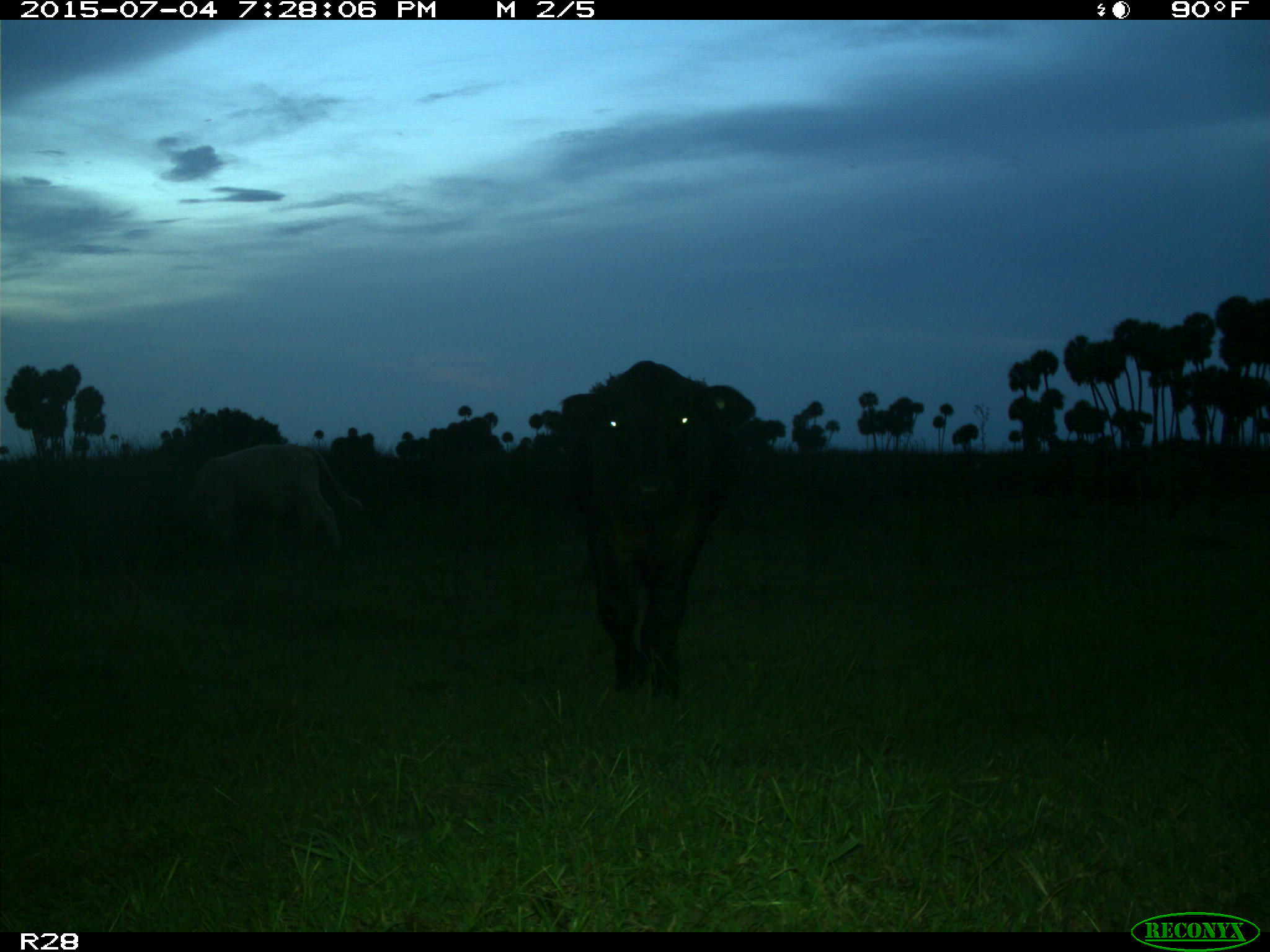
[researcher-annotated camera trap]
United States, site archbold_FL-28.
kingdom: Animalia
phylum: Chordata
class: Mammalia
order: Artiodactyla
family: Bovidae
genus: Bos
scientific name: Bos taurus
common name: domestic cow